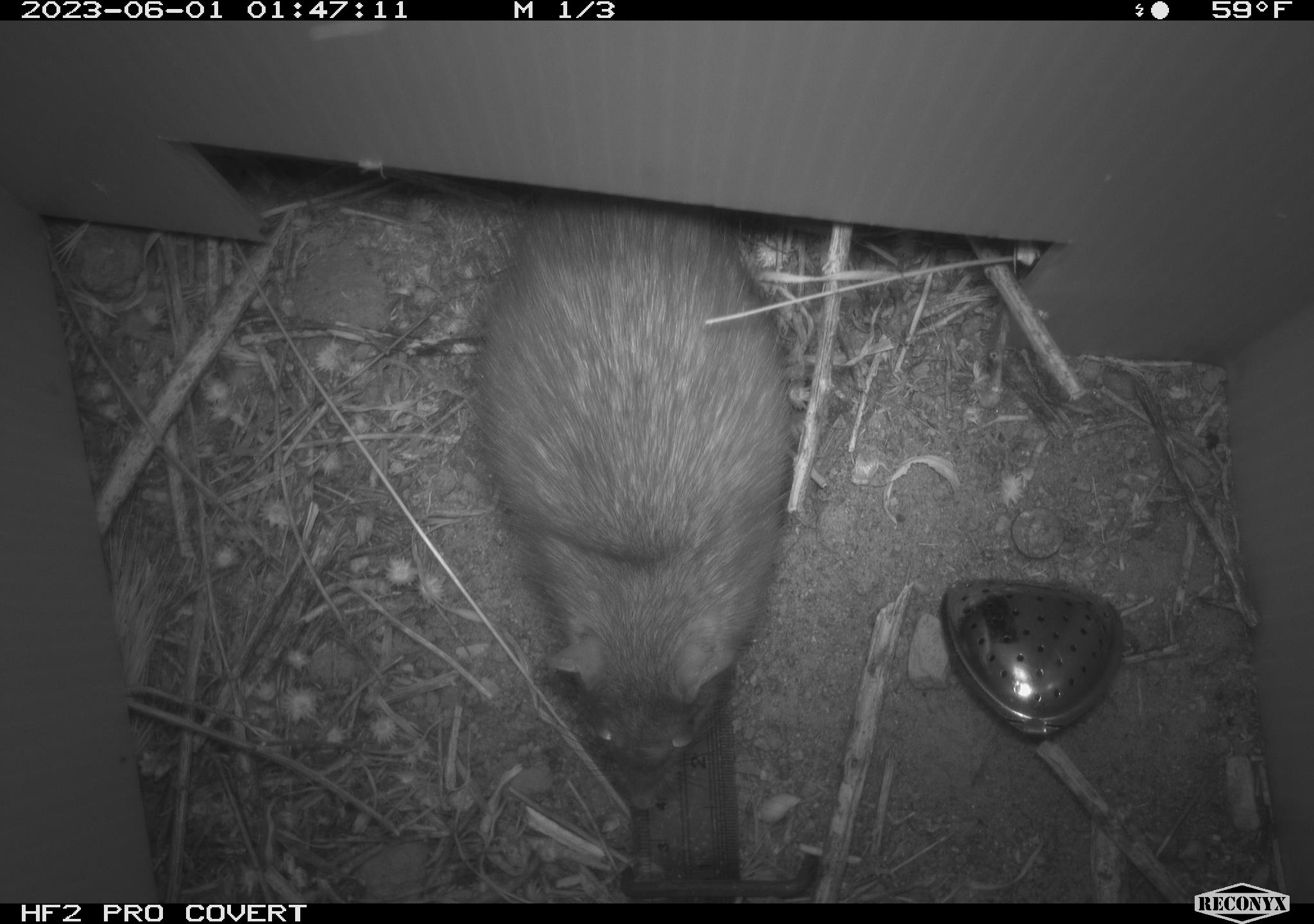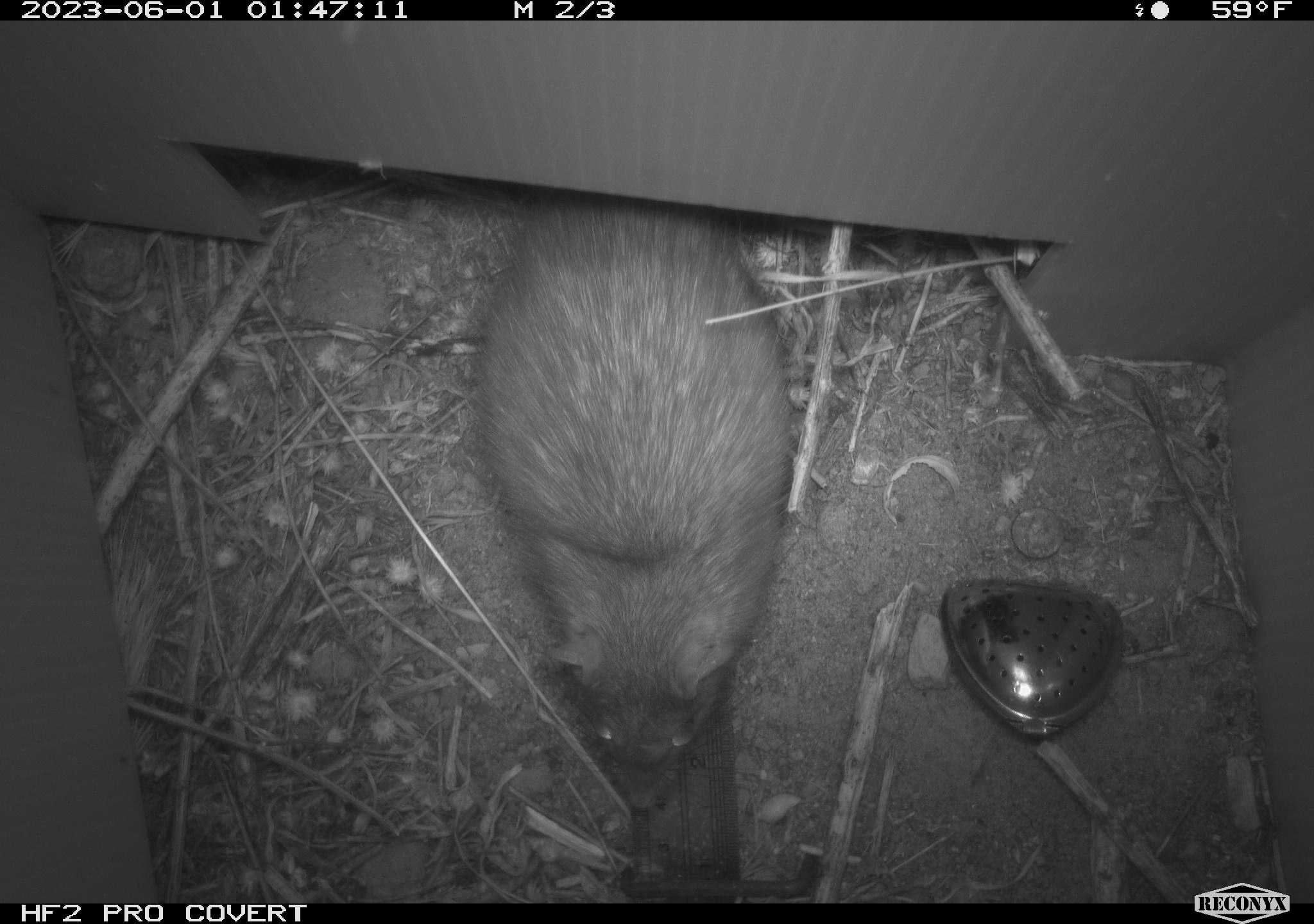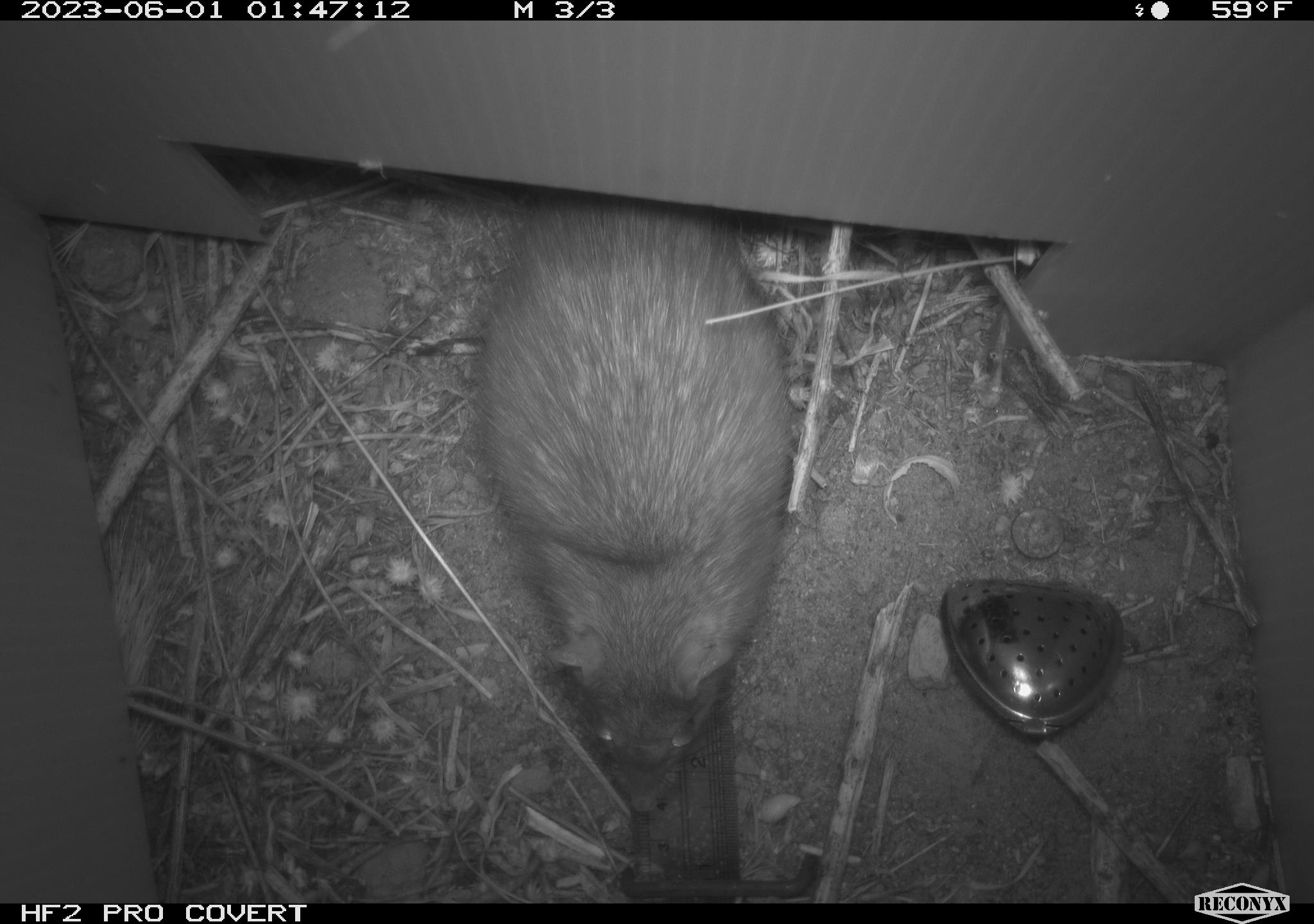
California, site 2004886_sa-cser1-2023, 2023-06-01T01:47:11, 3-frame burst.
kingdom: Animalia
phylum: Chordata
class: Mammalia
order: Rodentia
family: Muridae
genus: Rattus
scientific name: Rattus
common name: rat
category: rattus species